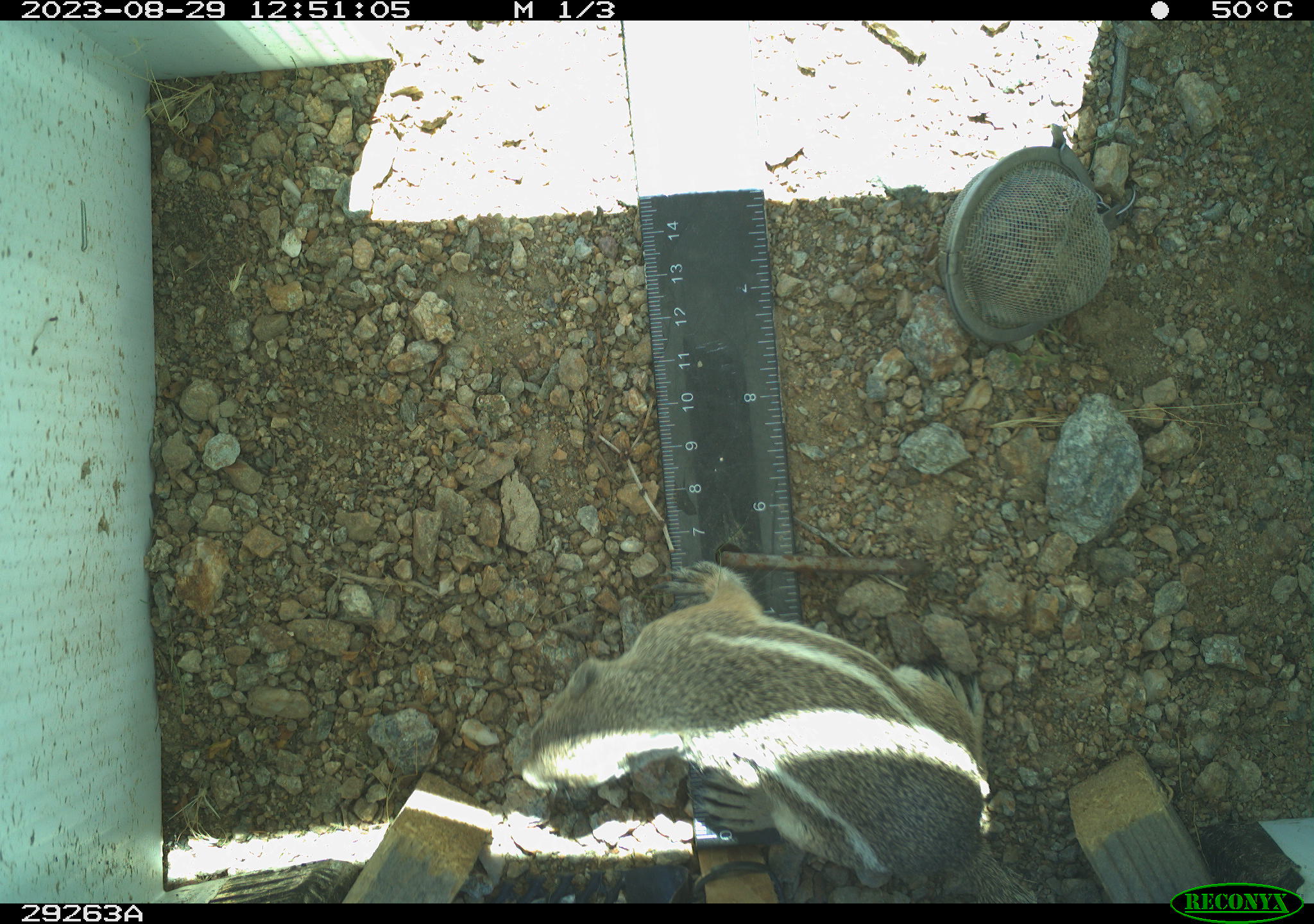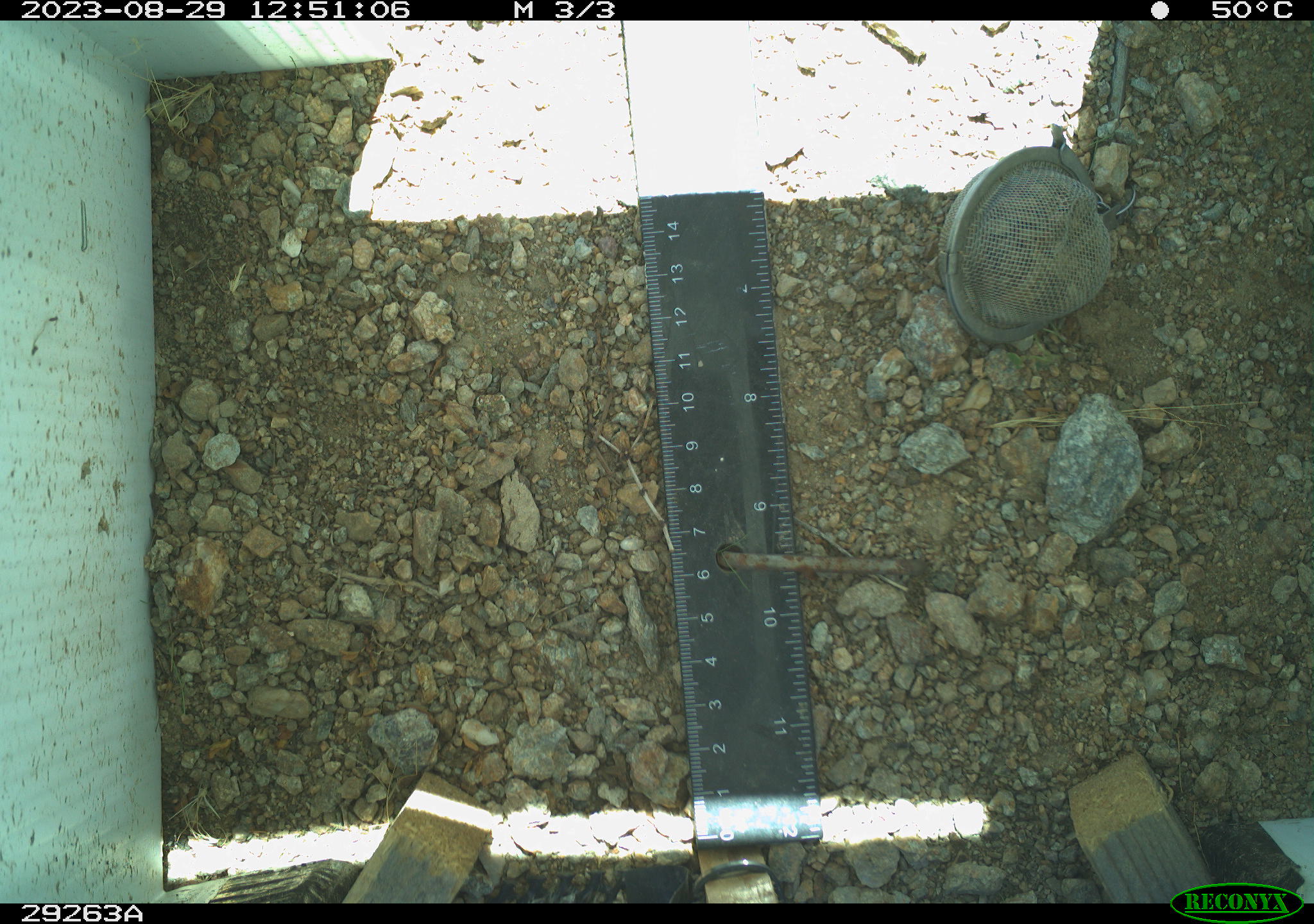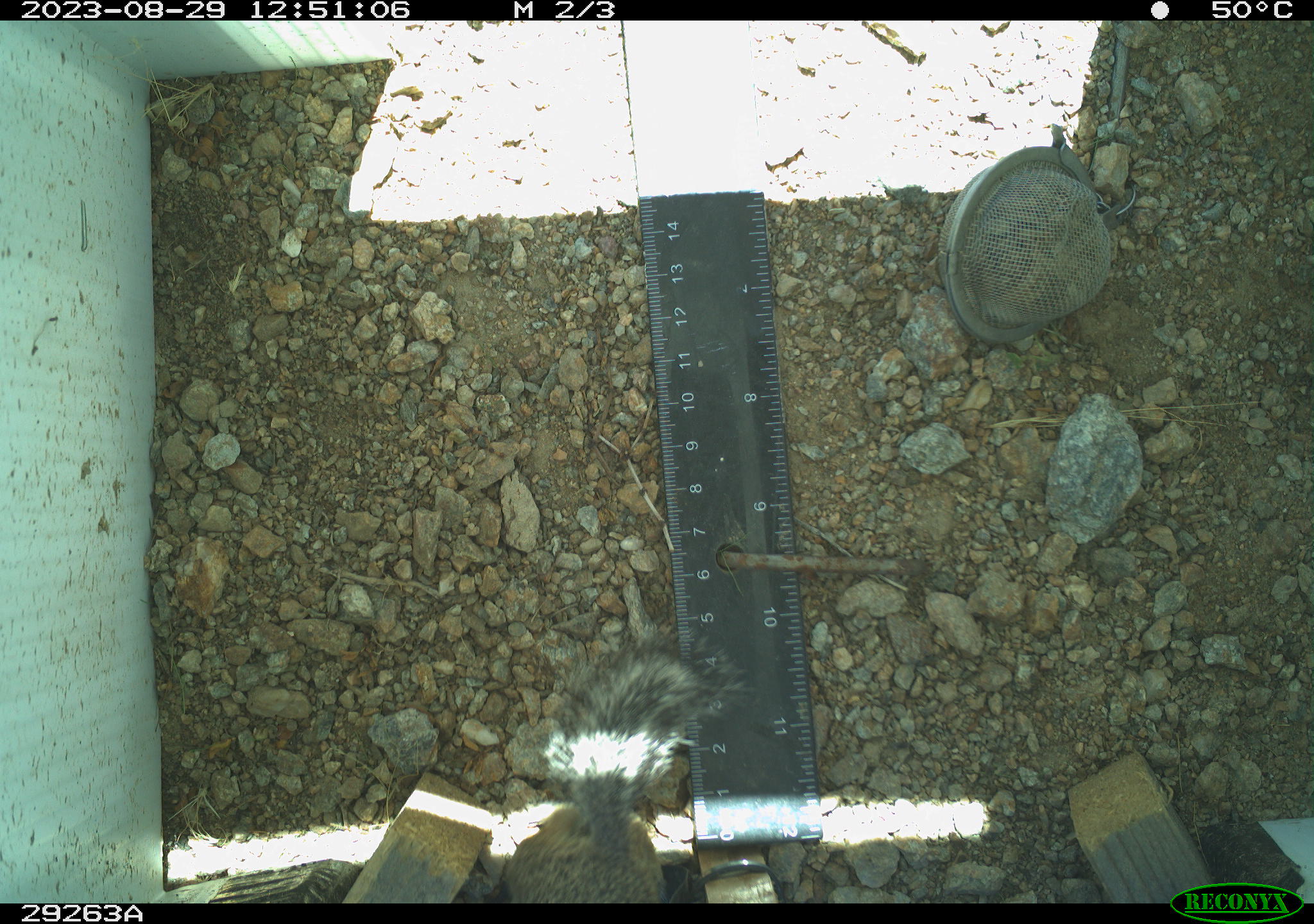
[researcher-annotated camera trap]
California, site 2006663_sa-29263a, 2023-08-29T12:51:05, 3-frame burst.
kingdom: Animalia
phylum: Chordata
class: Mammalia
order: Rodentia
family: Sciuridae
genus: Ammospermophilus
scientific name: Ammospermophilus leucurus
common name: white-tailed antelope squirrel